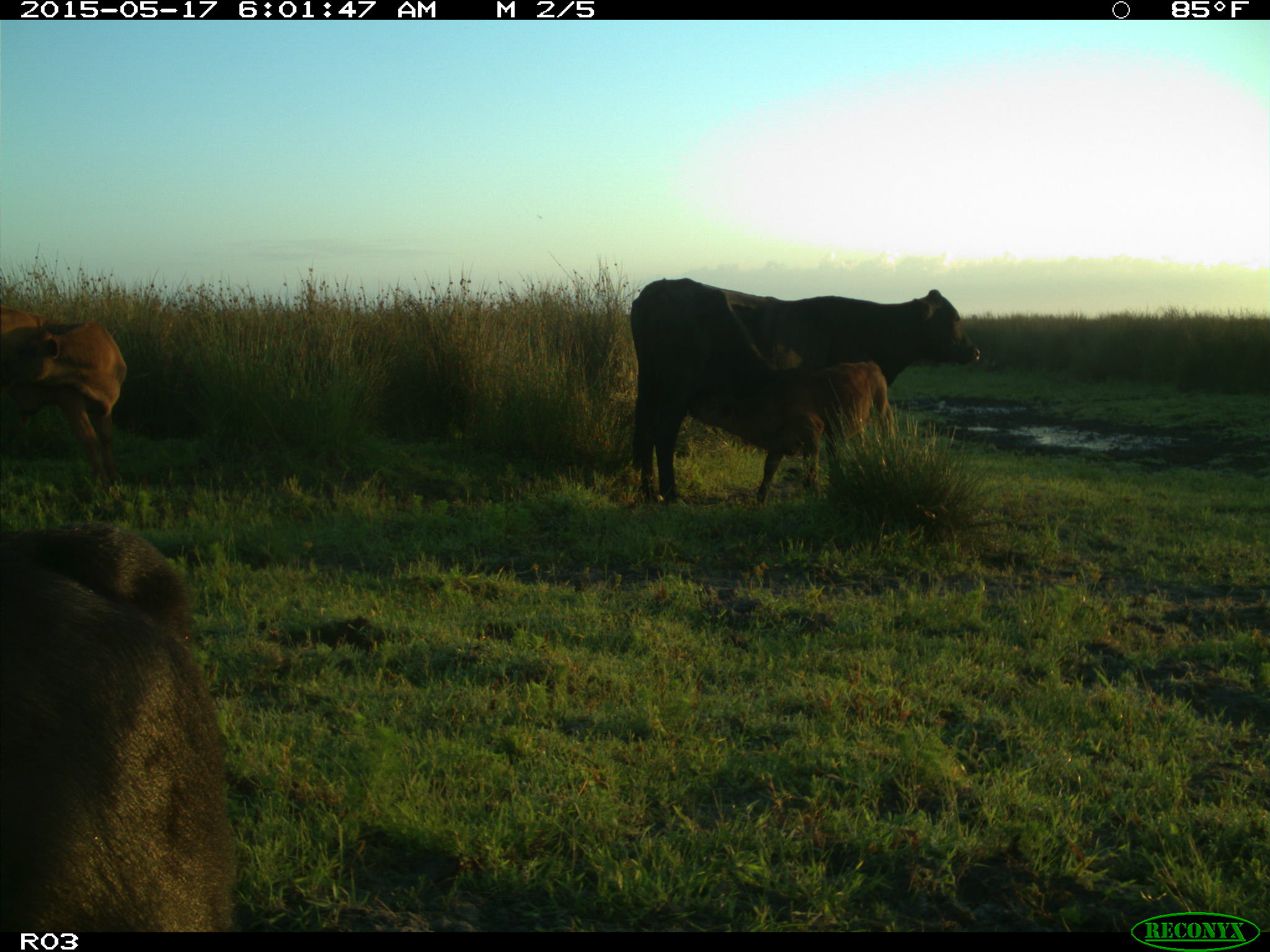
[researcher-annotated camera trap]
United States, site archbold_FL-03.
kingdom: Animalia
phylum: Chordata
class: Mammalia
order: Artiodactyla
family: Bovidae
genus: Bos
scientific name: Bos taurus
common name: domestic cow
Bos taurus (domestic cow).